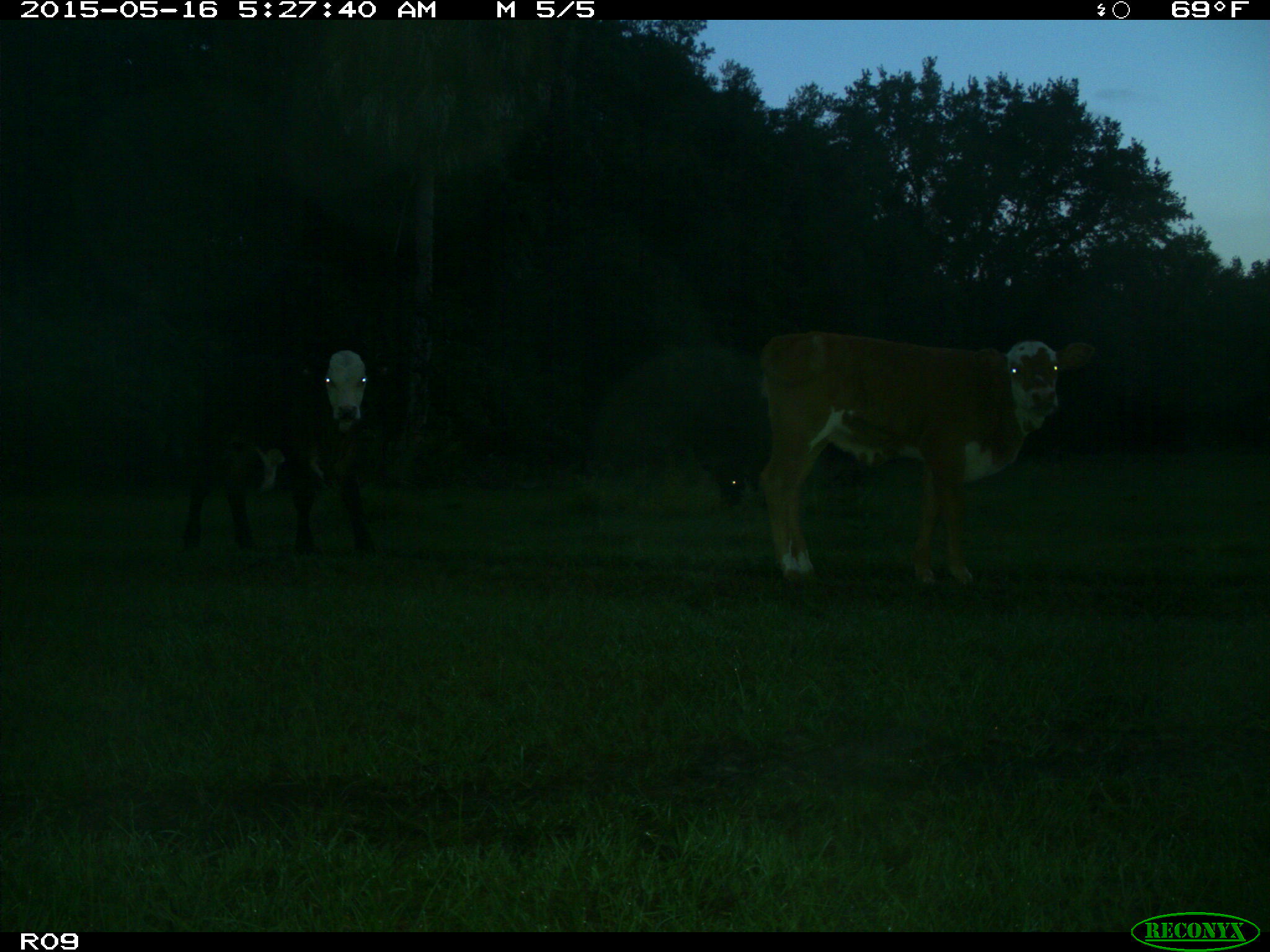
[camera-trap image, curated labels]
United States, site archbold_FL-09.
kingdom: Animalia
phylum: Chordata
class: Mammalia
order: Artiodactyla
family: Bovidae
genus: Bos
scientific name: Bos taurus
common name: domestic cow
Bos taurus (domestic cow).